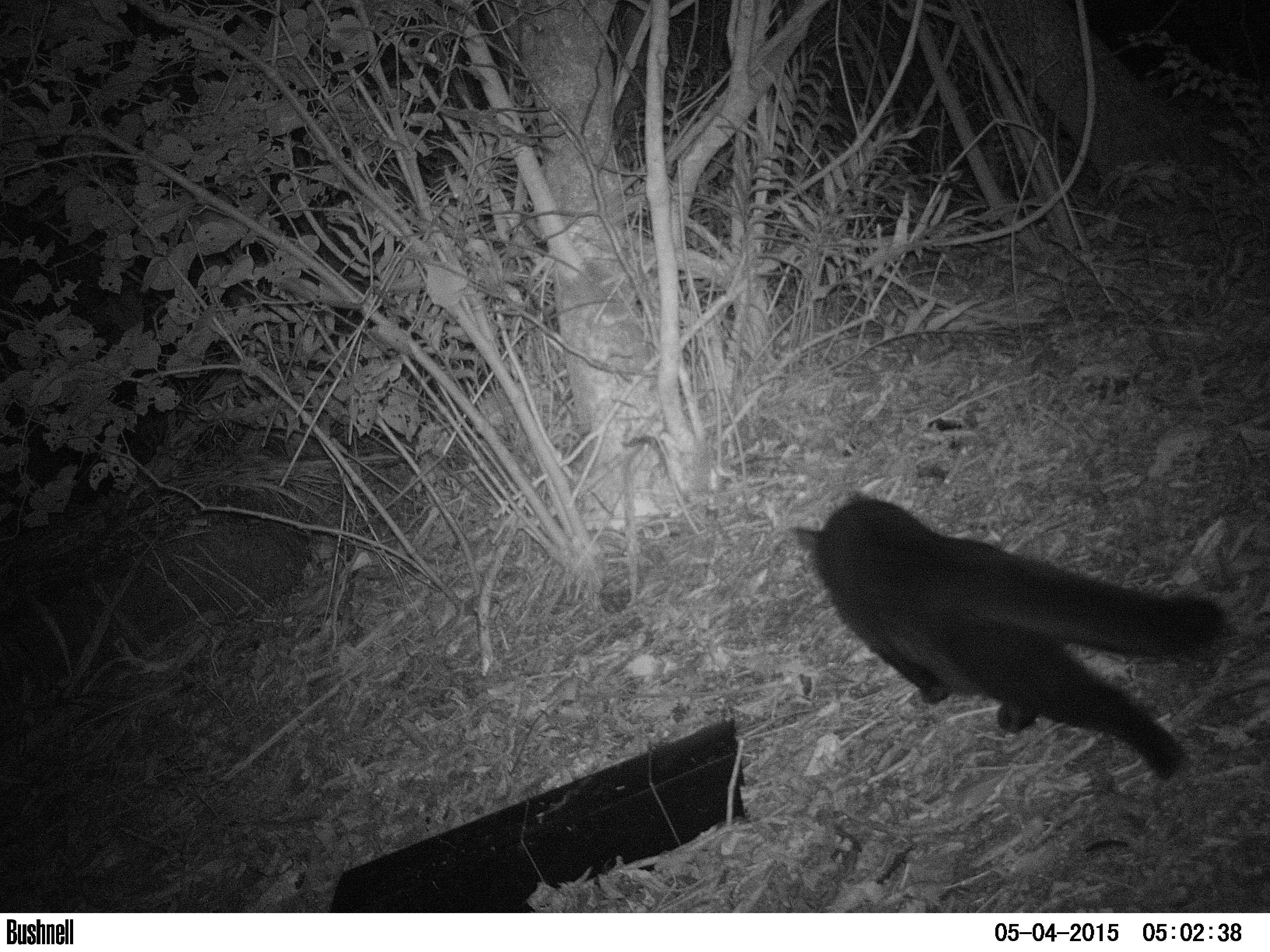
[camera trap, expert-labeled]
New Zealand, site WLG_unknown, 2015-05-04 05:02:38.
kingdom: Animalia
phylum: Chordata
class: Mammalia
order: Carnivora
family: Felidae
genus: Felis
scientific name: Felis catus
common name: domestic cat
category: cat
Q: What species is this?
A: Cat (domestic cat) (Felis catus).